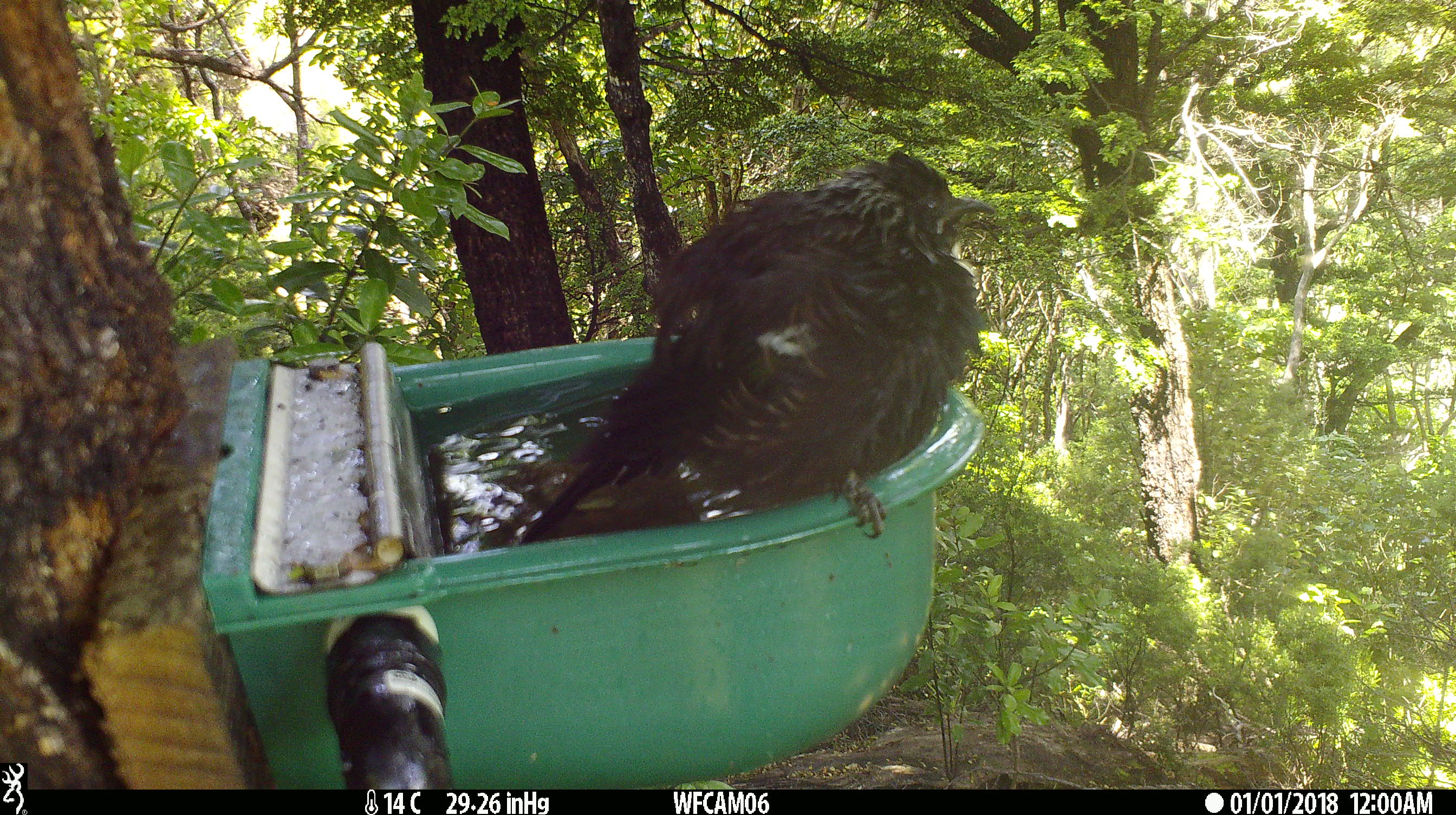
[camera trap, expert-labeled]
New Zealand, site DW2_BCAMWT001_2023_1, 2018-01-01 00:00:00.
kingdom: Animalia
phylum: Chordata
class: Aves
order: Passeriformes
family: Meliphagidae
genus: Prosthemadera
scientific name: Prosthemadera novaeseelandiae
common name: tui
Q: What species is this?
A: Tui (Prosthemadera novaeseelandiae).